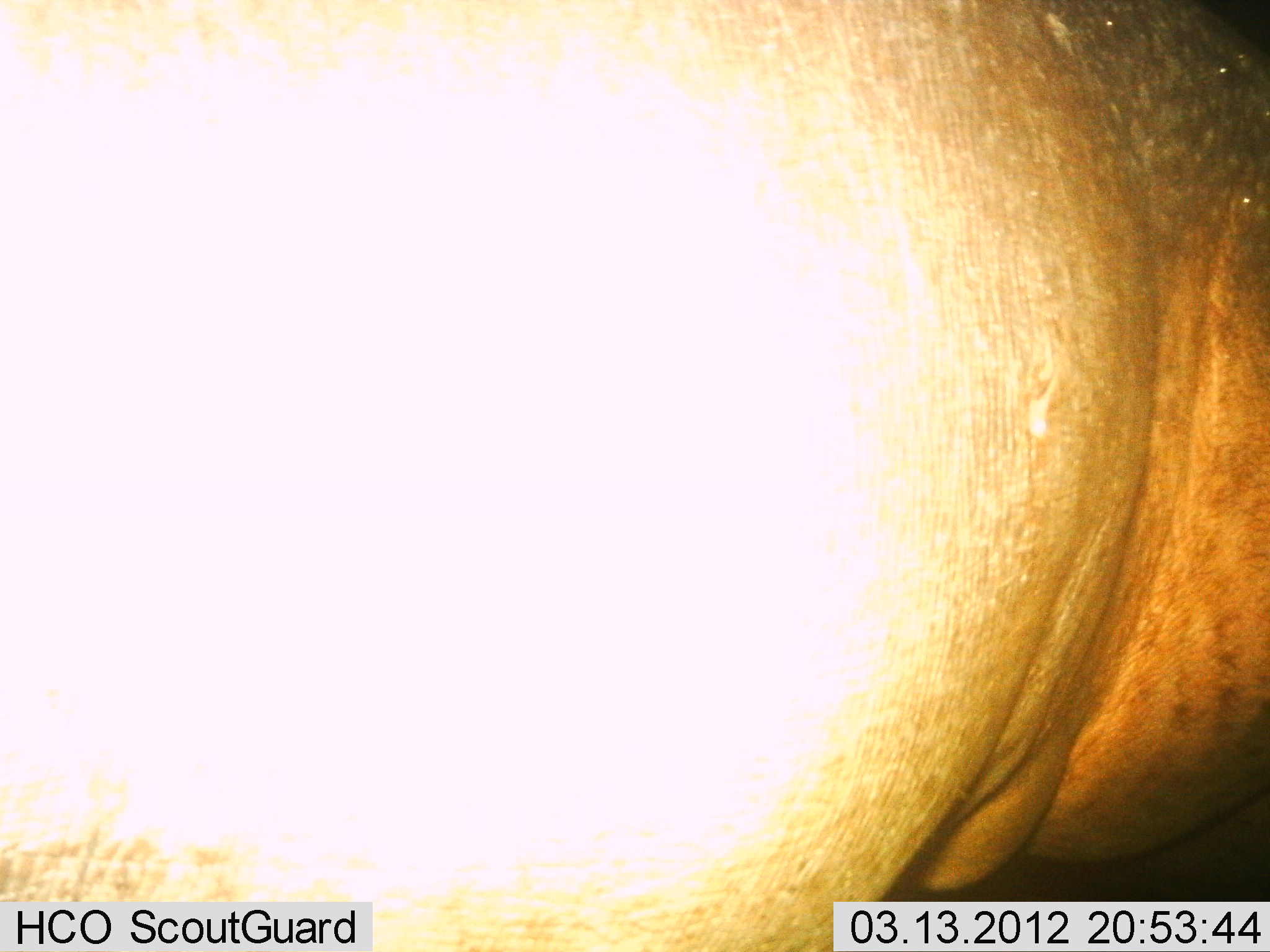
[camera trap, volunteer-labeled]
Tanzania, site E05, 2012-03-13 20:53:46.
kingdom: Animalia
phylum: Chordata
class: Mammalia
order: Artiodactyla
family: Hippopotamidae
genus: Hippopotamus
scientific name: Hippopotamus amphibius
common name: hippopotamus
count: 1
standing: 93%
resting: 0%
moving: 7%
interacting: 0%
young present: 0%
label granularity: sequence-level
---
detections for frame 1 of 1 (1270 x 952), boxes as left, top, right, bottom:
animal: 0, 0, 1270, 952